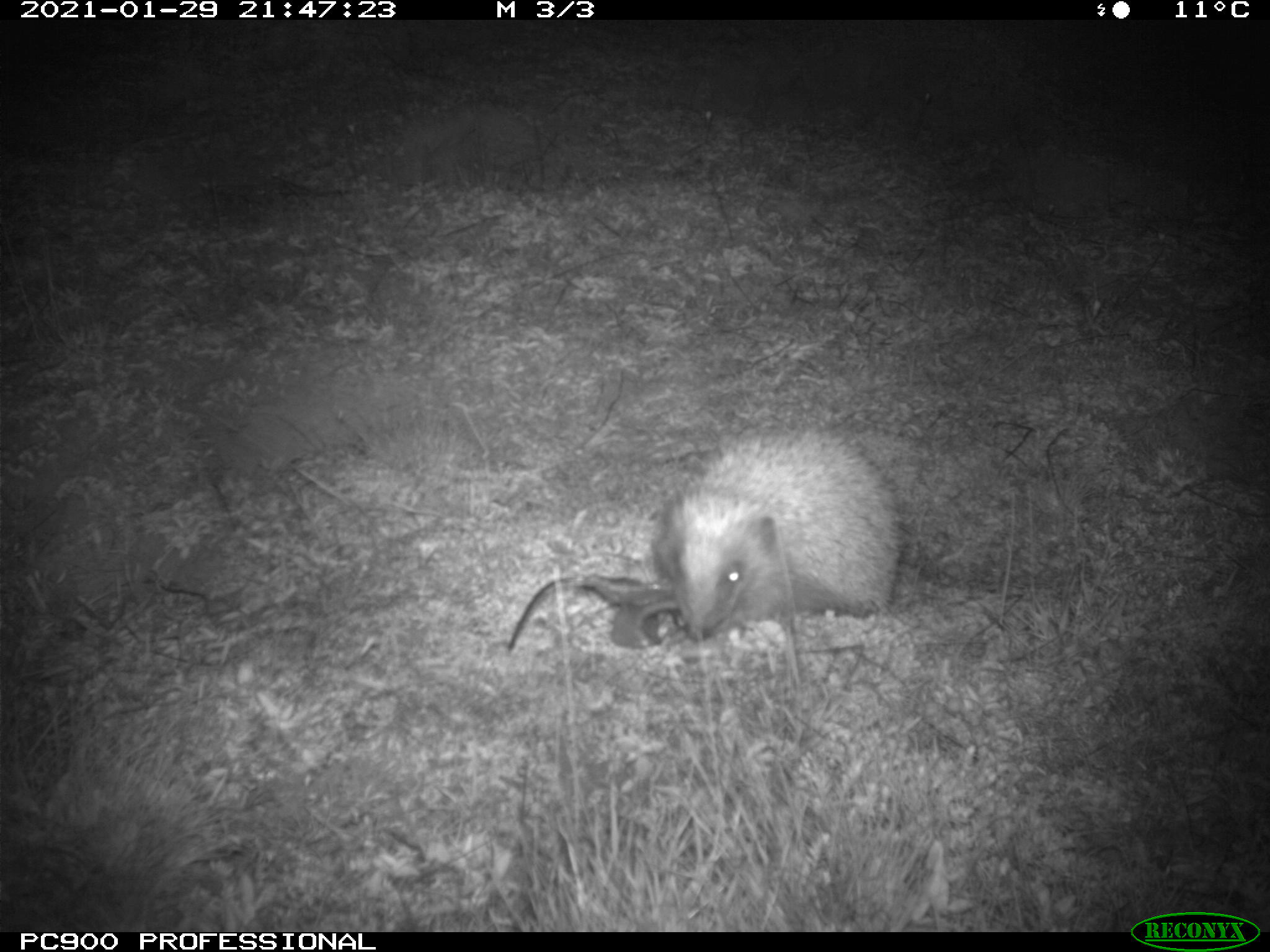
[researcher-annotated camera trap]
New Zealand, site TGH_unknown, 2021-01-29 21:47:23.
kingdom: Animalia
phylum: Chordata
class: Mammalia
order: Eulipotyphla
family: Erinaceidae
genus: Erinaceus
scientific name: Erinaceus europaeus europaeus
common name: european hedgehog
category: hedgehog